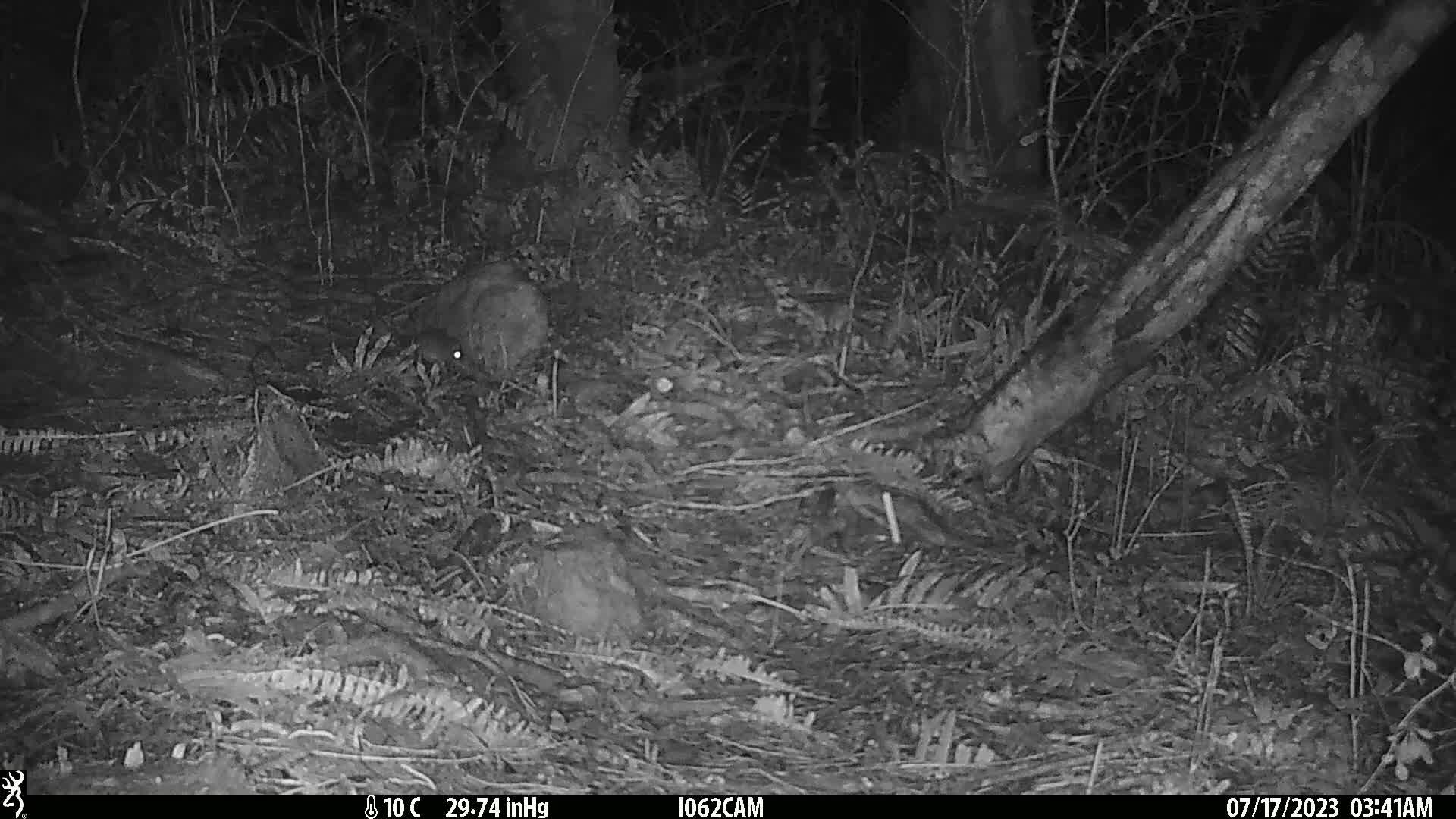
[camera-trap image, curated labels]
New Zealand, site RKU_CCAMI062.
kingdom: Animalia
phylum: Chordata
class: Mammalia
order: Rodentia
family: Muridae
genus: Rattus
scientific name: Rattus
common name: rat